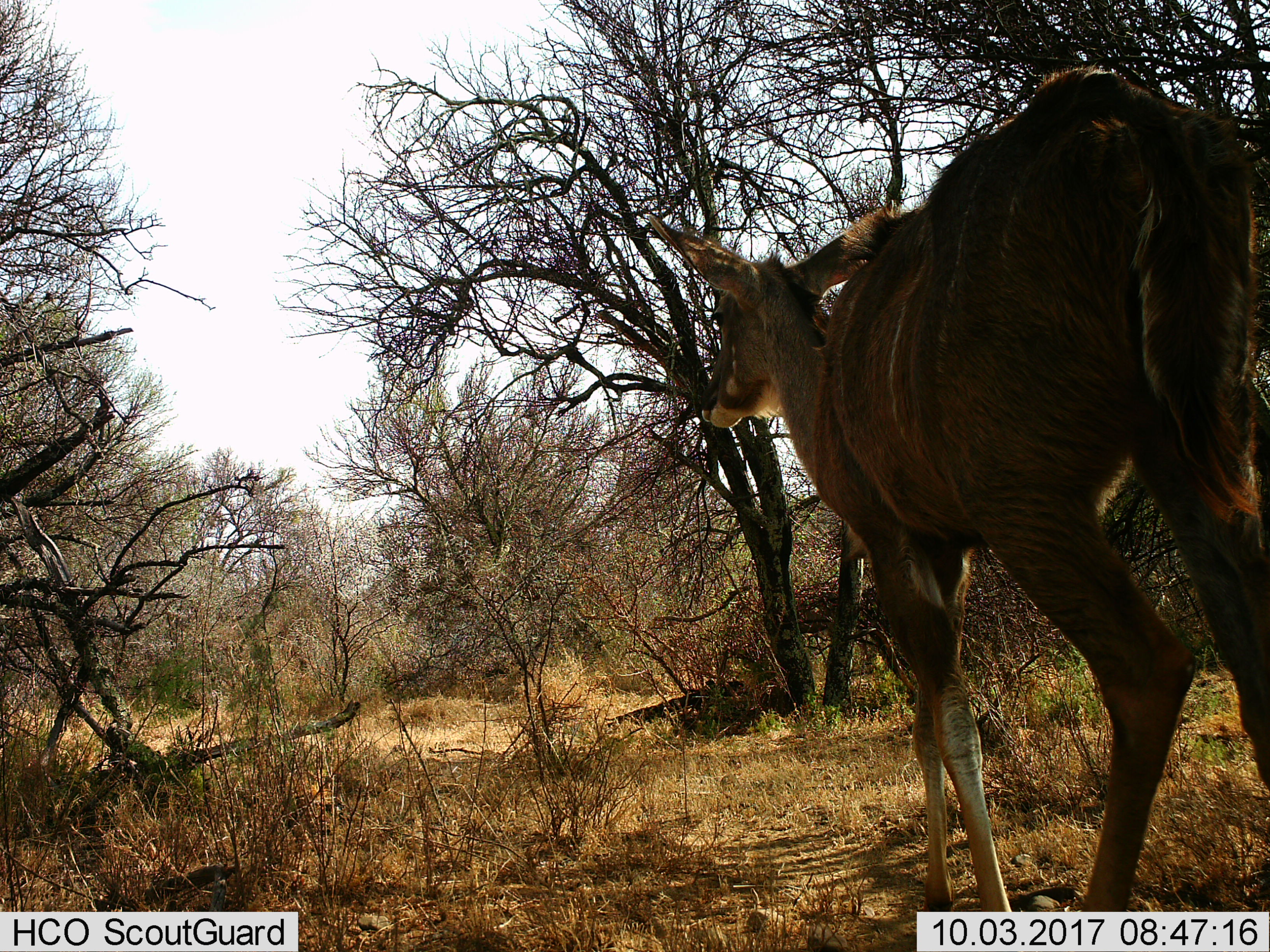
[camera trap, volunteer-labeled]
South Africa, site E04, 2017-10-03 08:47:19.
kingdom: Animalia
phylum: Chordata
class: Mammalia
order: Artiodactyla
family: Bovidae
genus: Tragelaphus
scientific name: Tragelaphus strepsiceros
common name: greater kudu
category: kudu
Kudu (greater kudu) (Tragelaphus strepsiceros), count 1. Behavior (volunteer vote fractions): standing 0%, resting 0%, moving 100%, interacting 0%. Young present (vote fraction): 17%. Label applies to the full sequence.